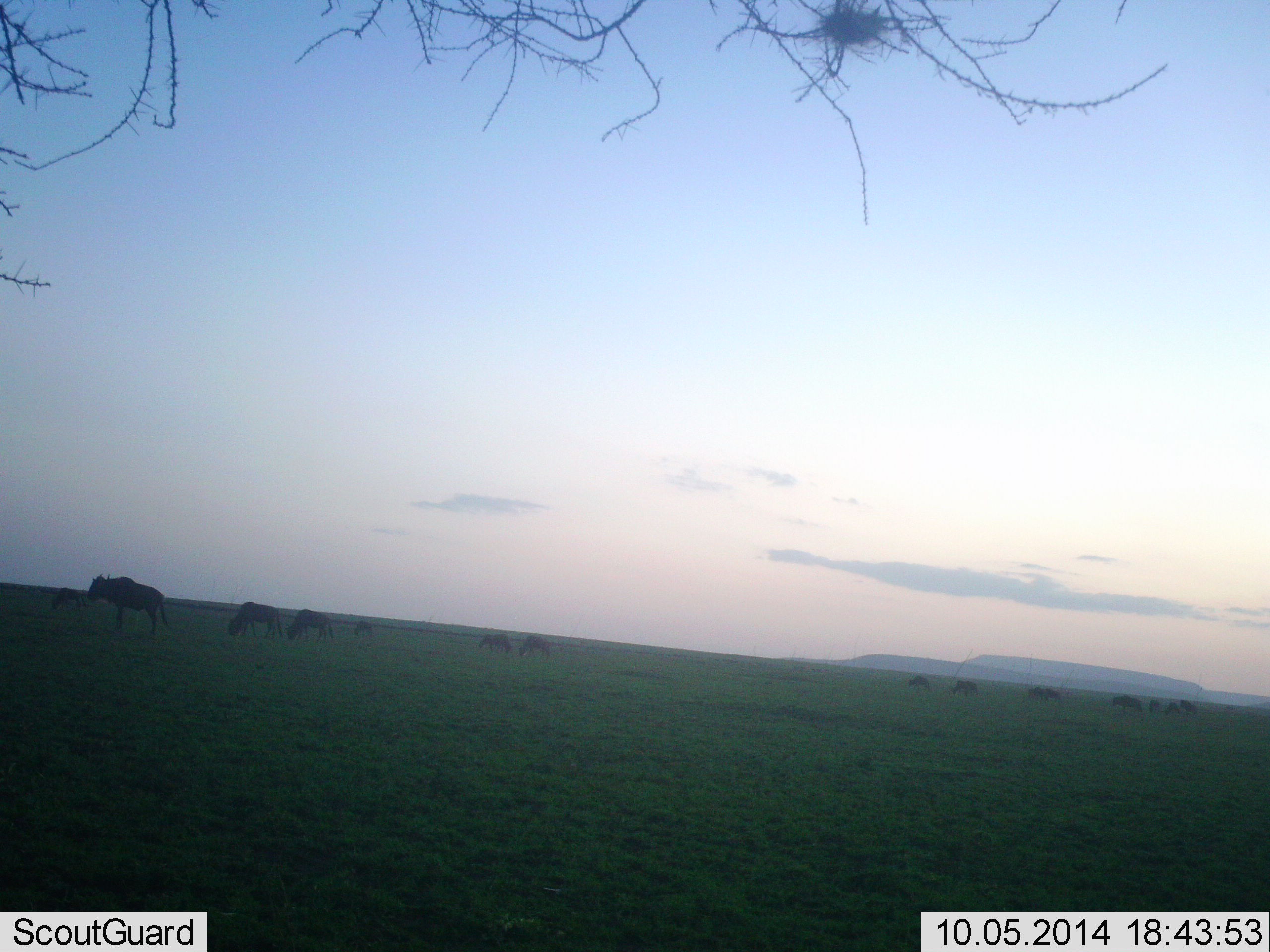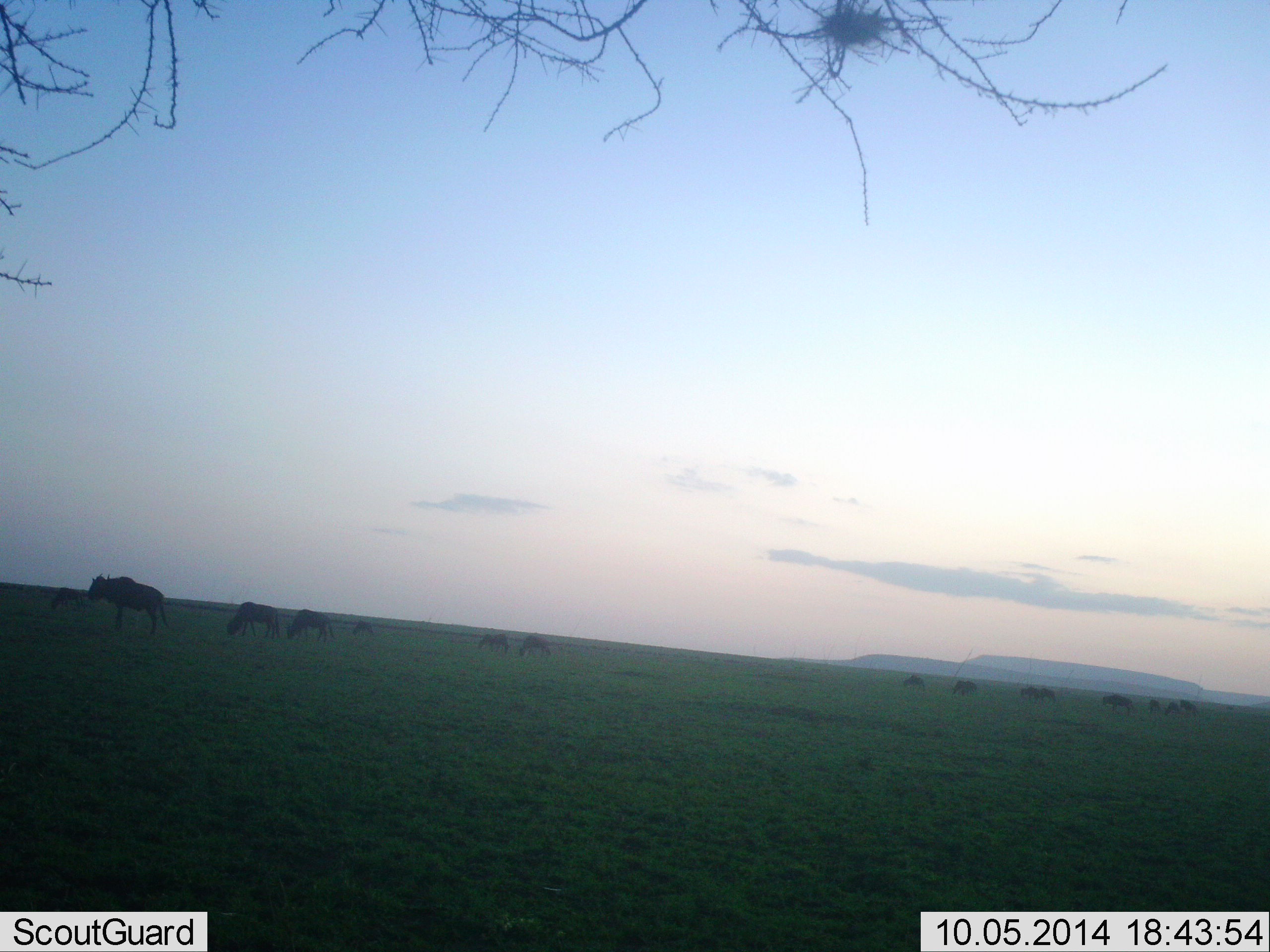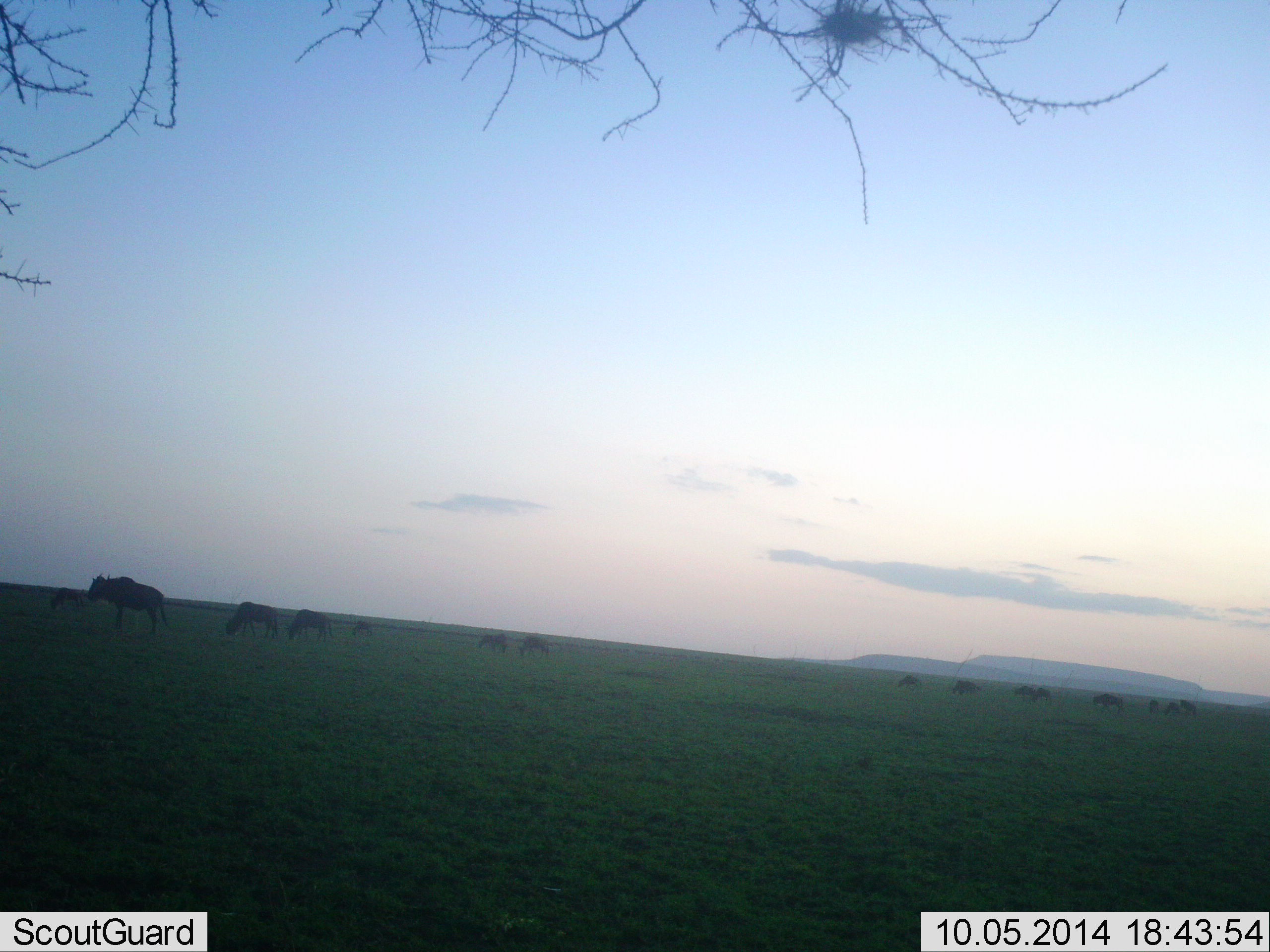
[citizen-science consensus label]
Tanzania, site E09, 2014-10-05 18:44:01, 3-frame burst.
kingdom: Animalia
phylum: Chordata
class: Mammalia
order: Artiodactyla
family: Bovidae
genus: Connochaetes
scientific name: Connochaetes taurinus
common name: blue wildebeest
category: wildebeest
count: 11-50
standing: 80%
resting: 0%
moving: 50%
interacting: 0%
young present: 0%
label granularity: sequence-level